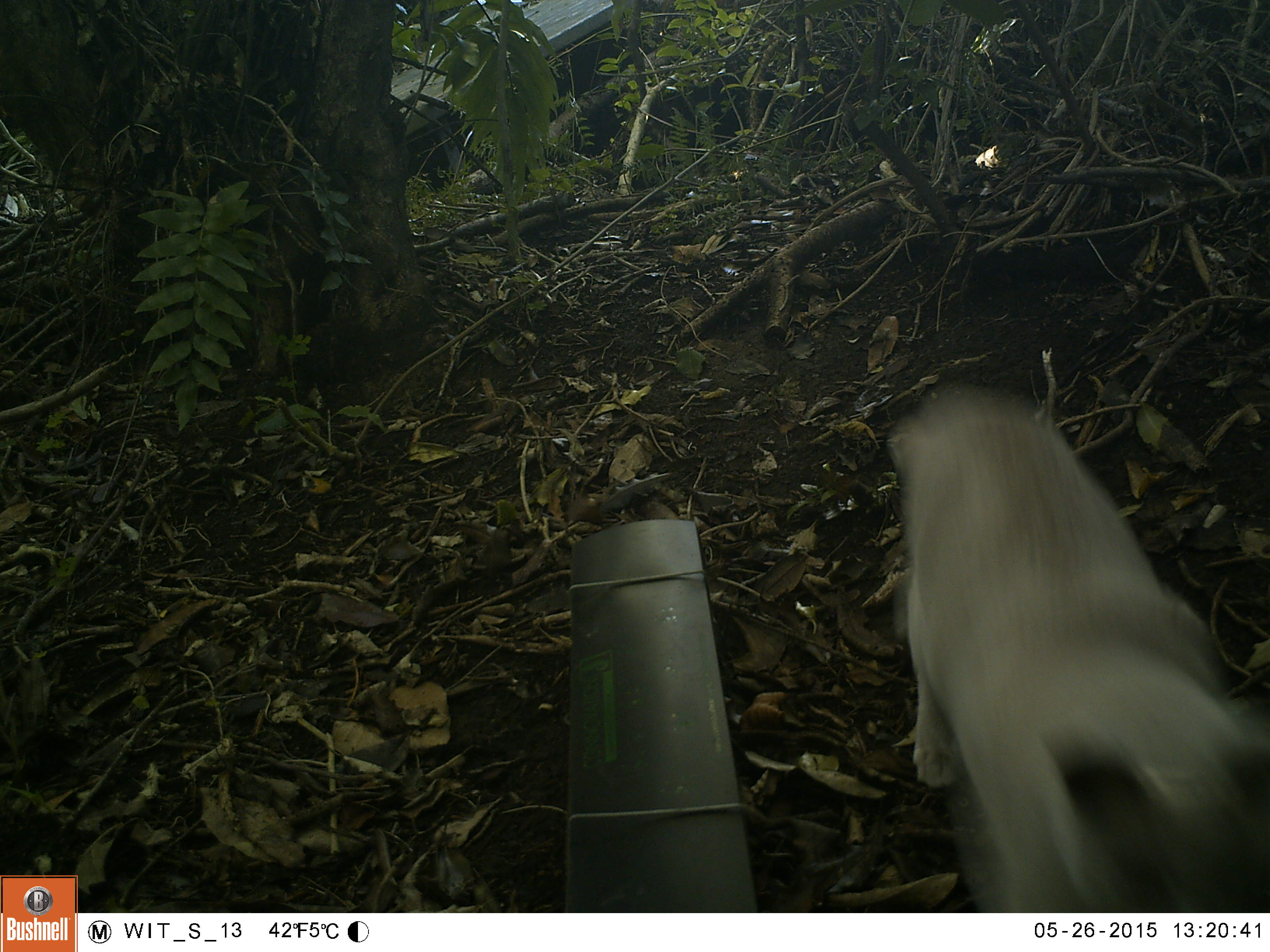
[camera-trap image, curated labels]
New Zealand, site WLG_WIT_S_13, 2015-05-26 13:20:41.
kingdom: Animalia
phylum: Chordata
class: Mammalia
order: Carnivora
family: Felidae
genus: Felis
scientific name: Felis catus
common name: domestic cat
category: cat